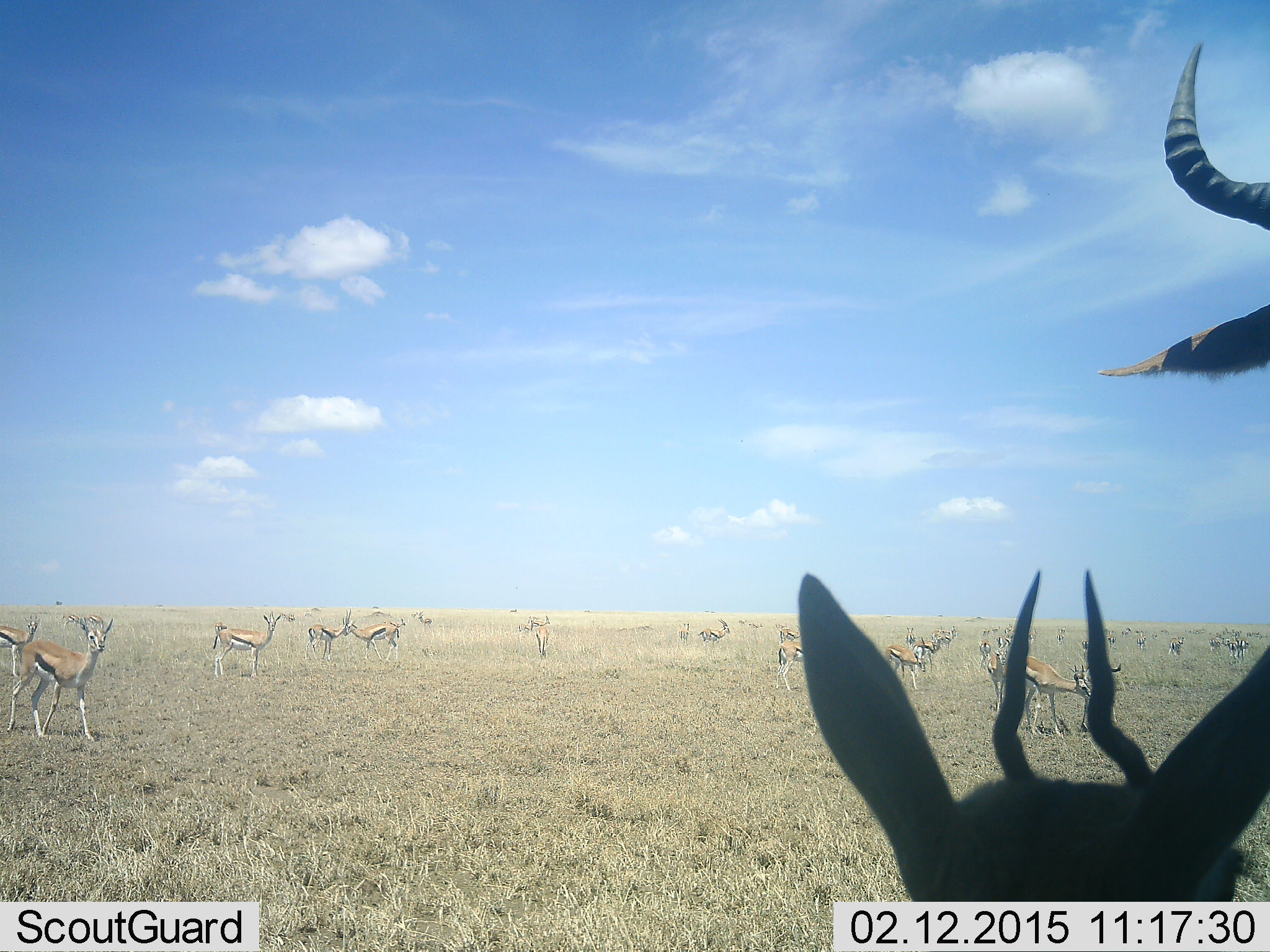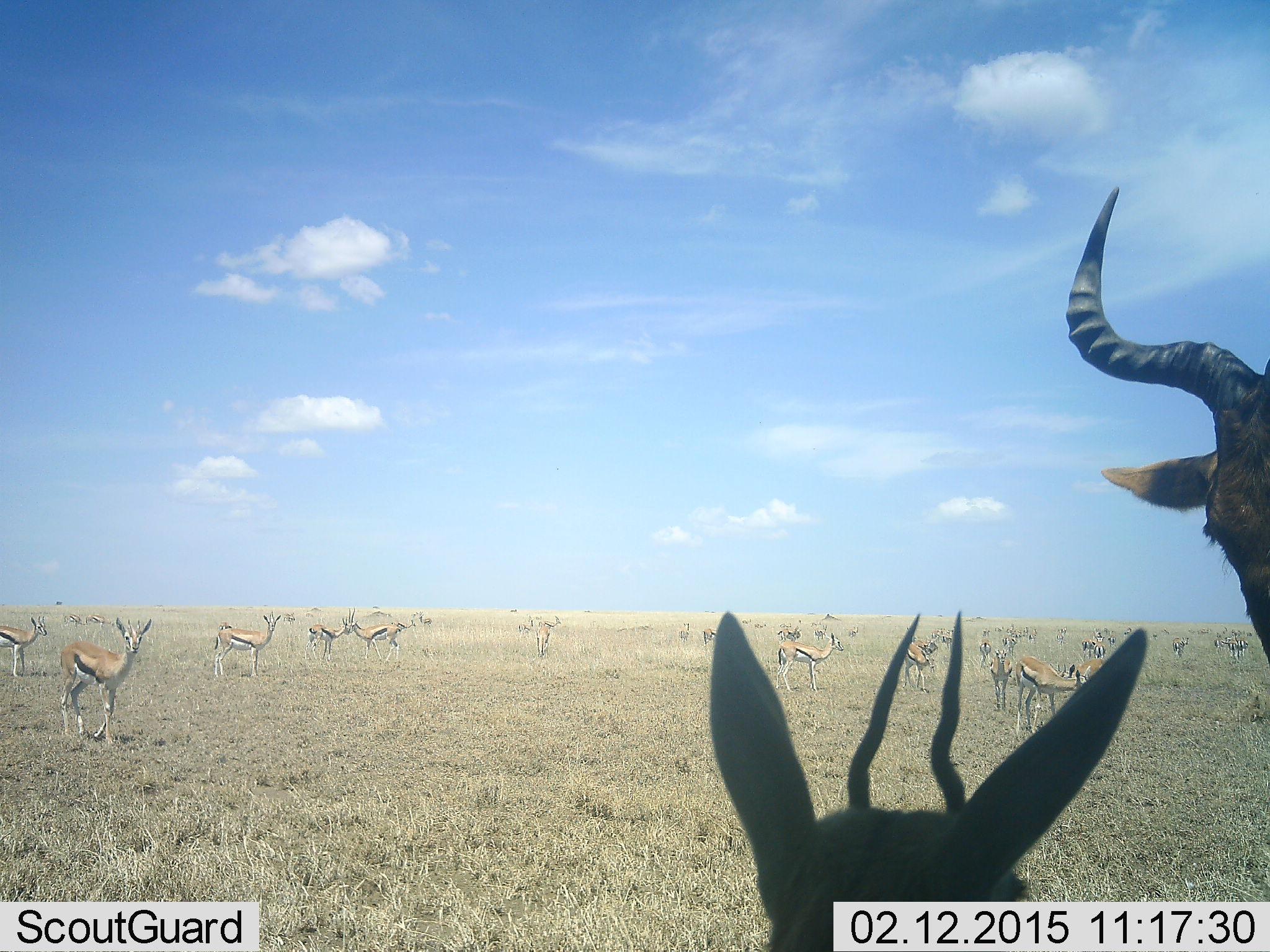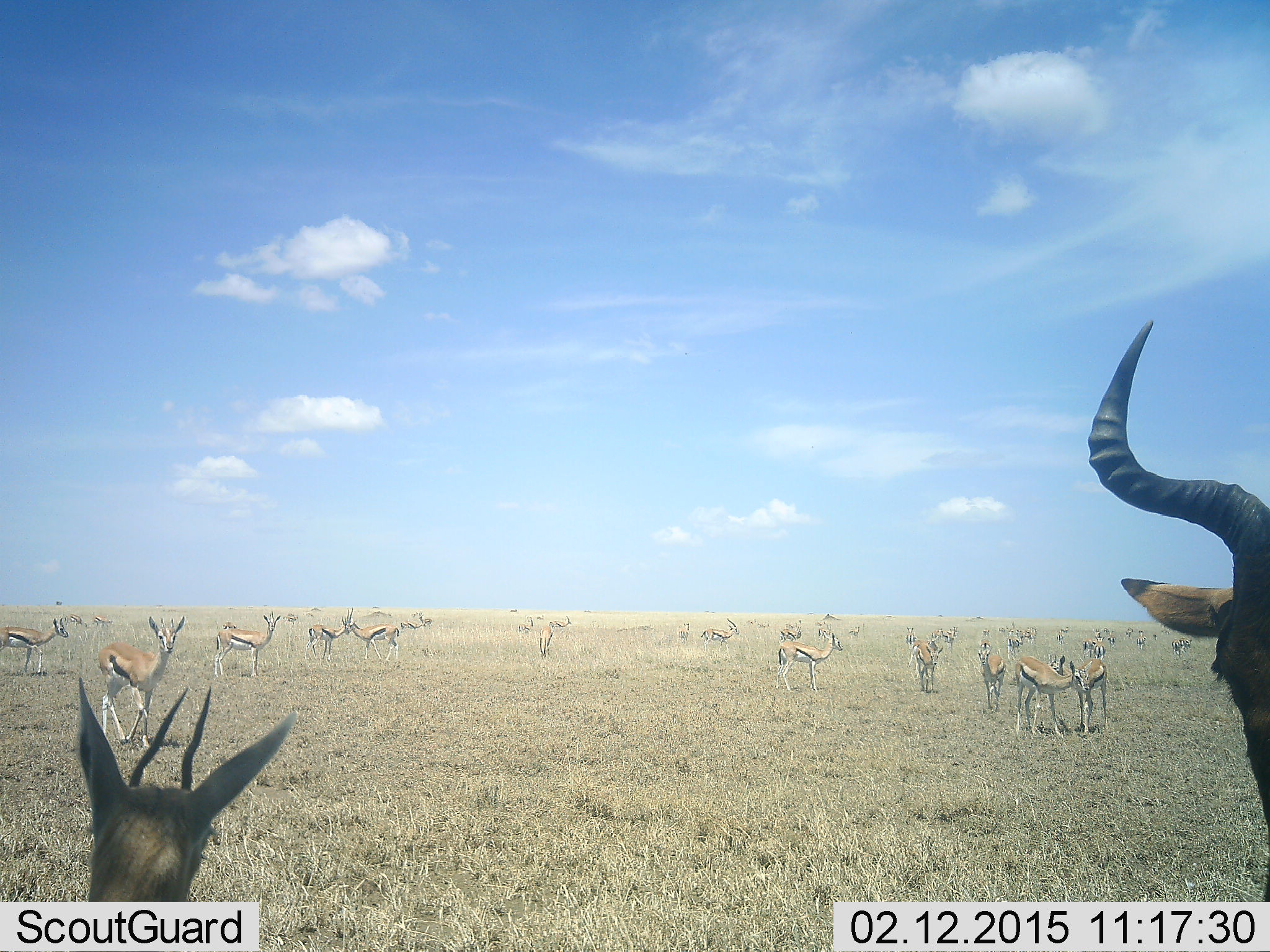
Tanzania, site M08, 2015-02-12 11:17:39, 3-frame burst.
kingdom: Animalia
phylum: Chordata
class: Mammalia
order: Artiodactyla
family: Bovidae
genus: Eudorcas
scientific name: Eudorcas thomsonii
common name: thomson's gazelle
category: gazellethomsons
Gazellethomsons (thomson's gazelle) (Eudorcas thomsonii), count 11-50. Behavior (volunteer vote fractions): standing 100%, resting 11%, moving 47%, interacting 5%. Young present (vote fraction): 0%. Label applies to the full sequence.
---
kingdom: Animalia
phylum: Chordata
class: Mammalia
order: Artiodactyla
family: Bovidae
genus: Alcelaphus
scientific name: Alcelaphus buselaphus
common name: hartebeest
Hartebeest (Alcelaphus buselaphus), count 1. Behavior (volunteer vote fractions): standing 62%, resting 0%, moving 25%, interacting 0%. Young present (vote fraction): 0%. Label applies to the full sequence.